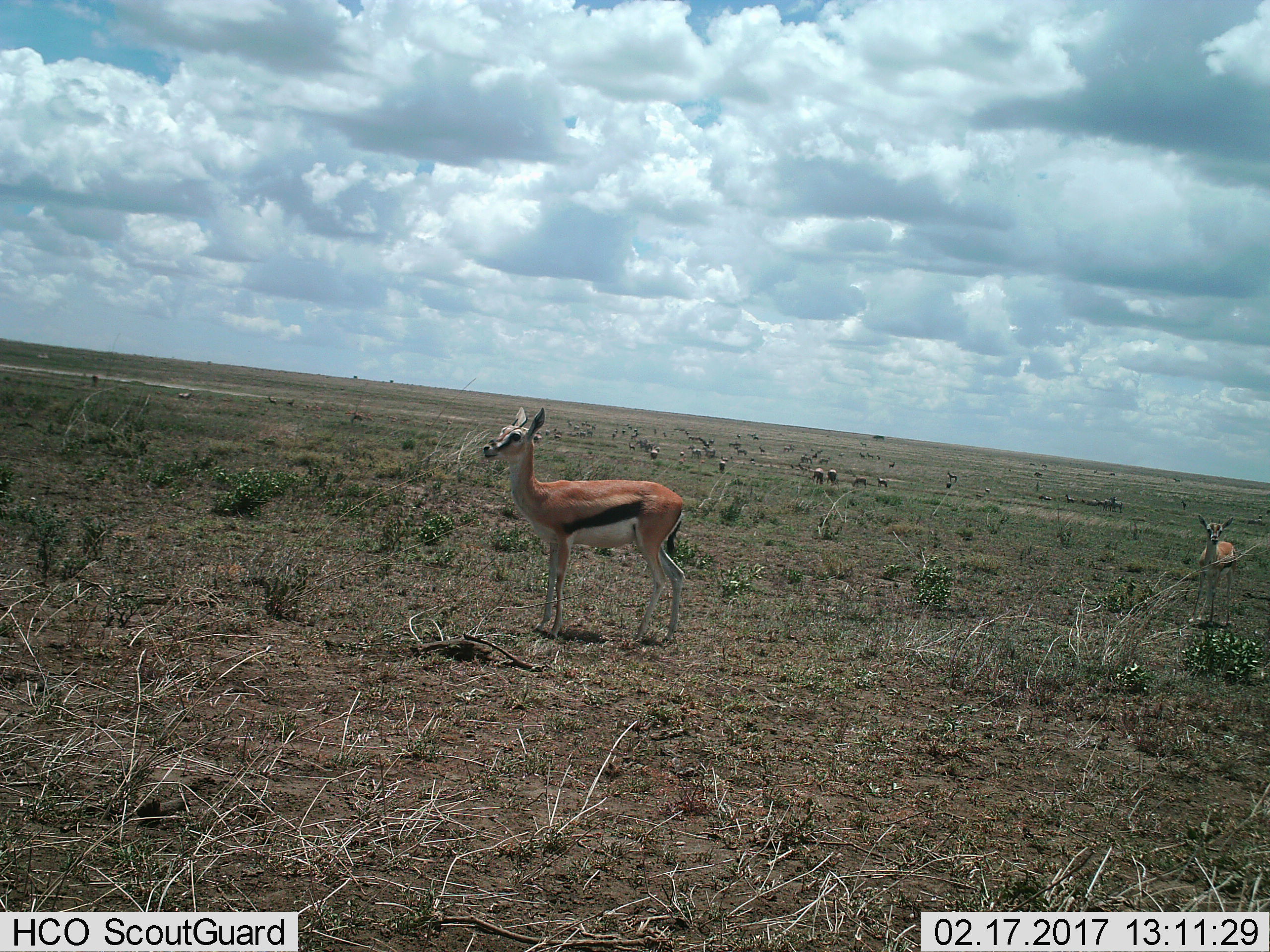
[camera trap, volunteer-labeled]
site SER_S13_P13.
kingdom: Animalia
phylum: Chordata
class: Mammalia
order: Artiodactyla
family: Bovidae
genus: Eudorcas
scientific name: Eudorcas thomsonii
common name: thomson's gazelle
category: gazellethomsons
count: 2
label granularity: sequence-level